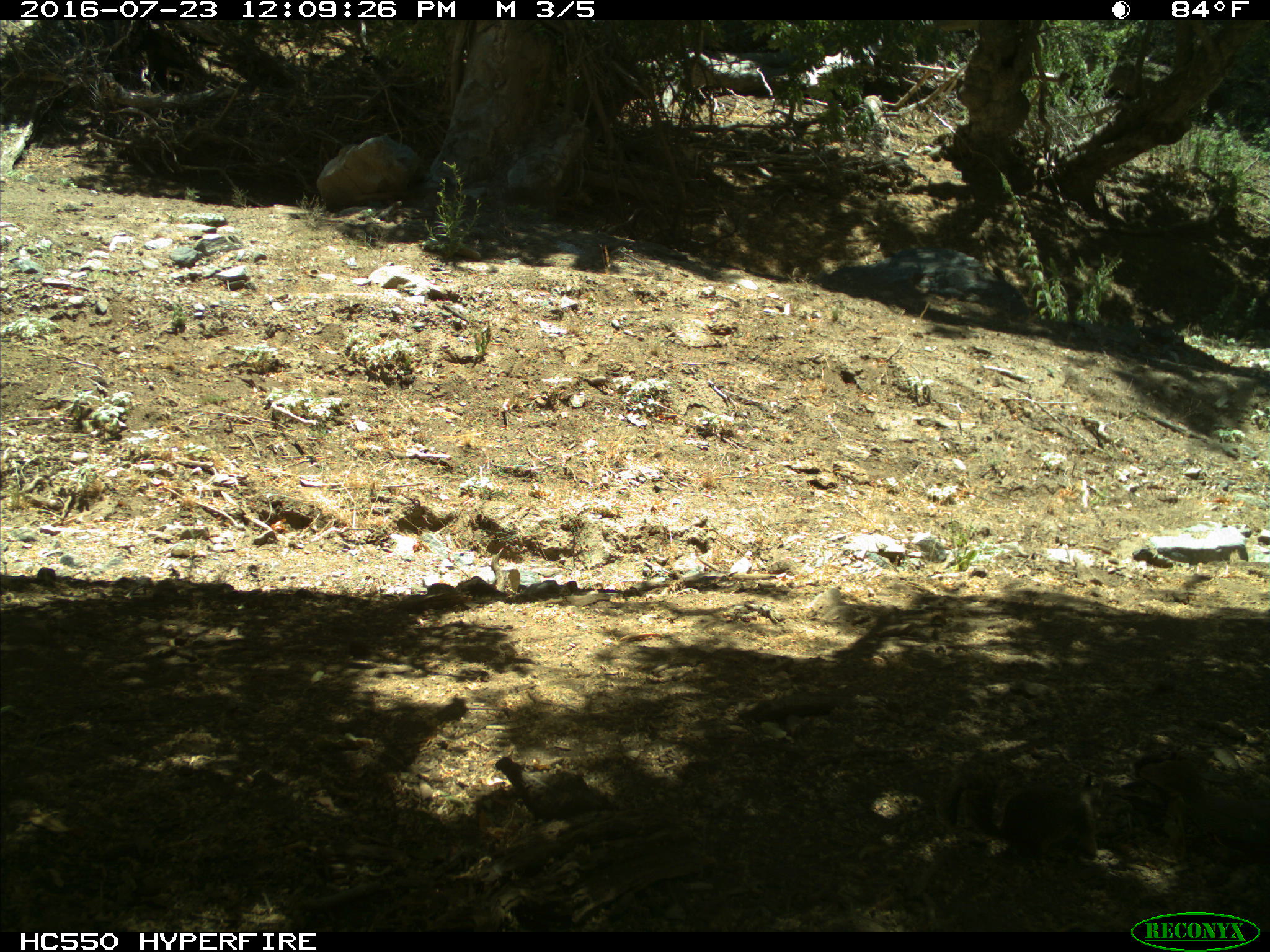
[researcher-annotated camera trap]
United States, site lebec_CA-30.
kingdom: Animalia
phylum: Chordata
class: Mammalia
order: Rodentia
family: Sciuridae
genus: Otospermophilus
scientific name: Otospermophilus beecheyi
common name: california ground squirrel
Otospermophilus beecheyi (california ground squirrel).